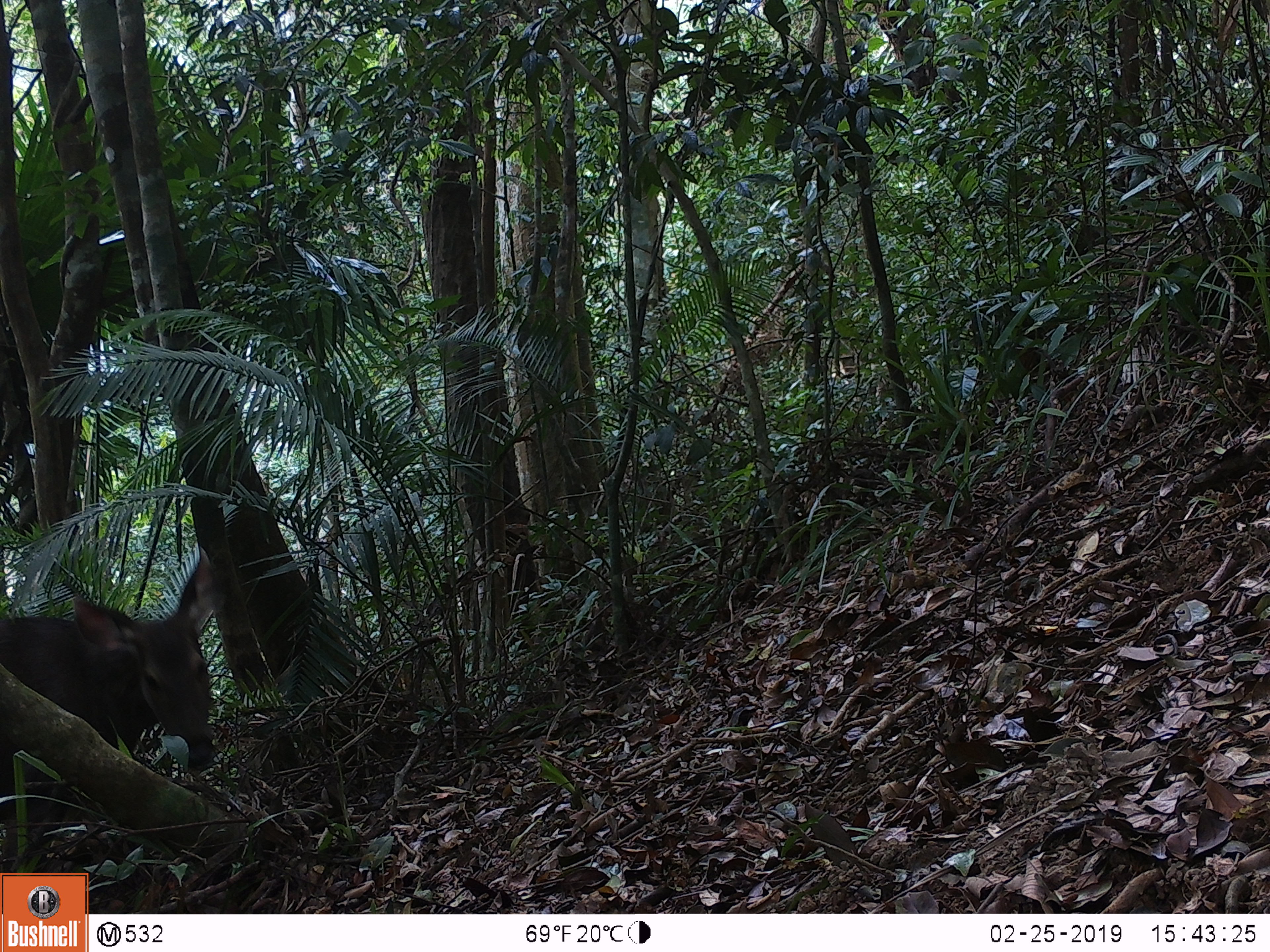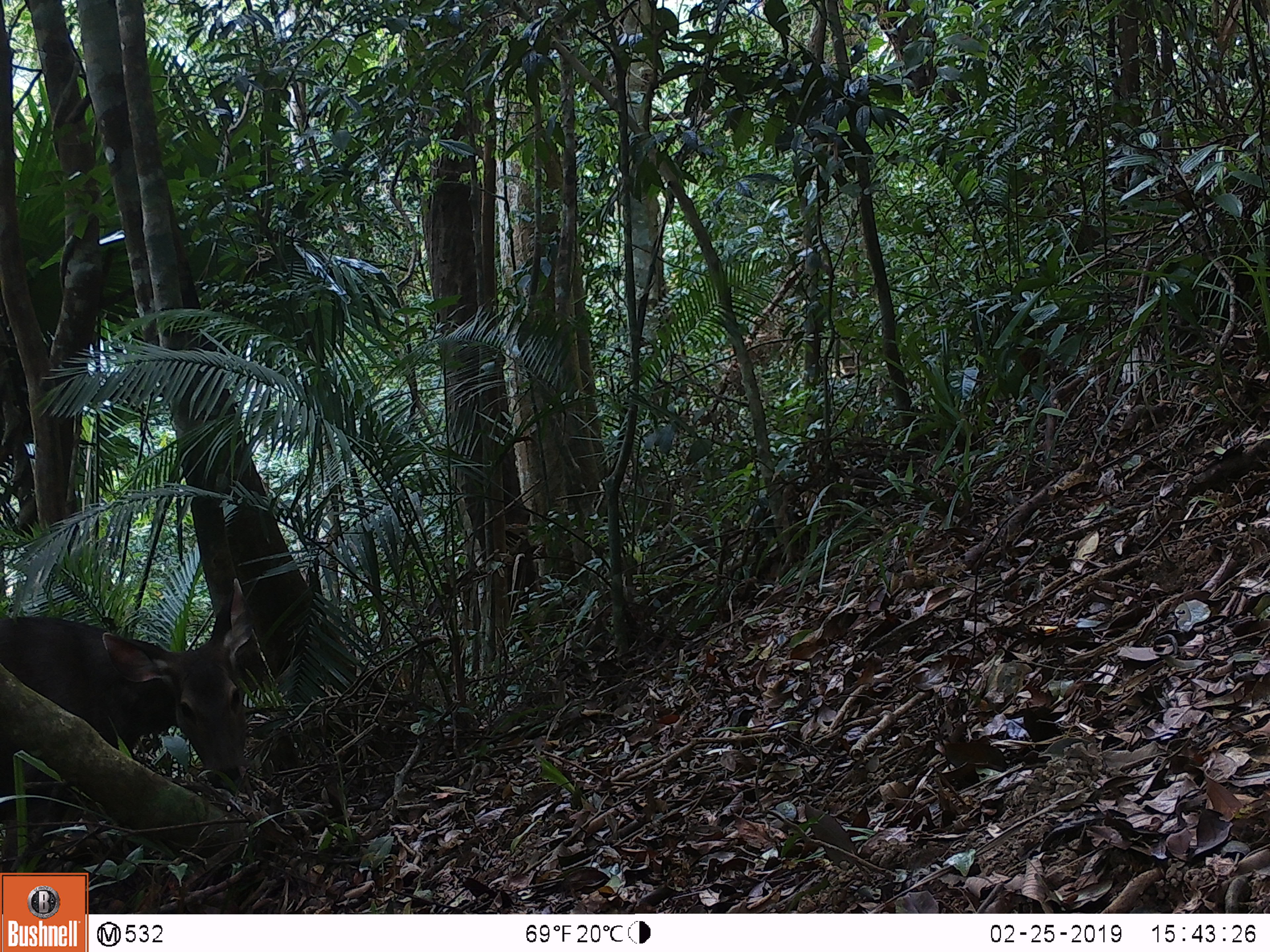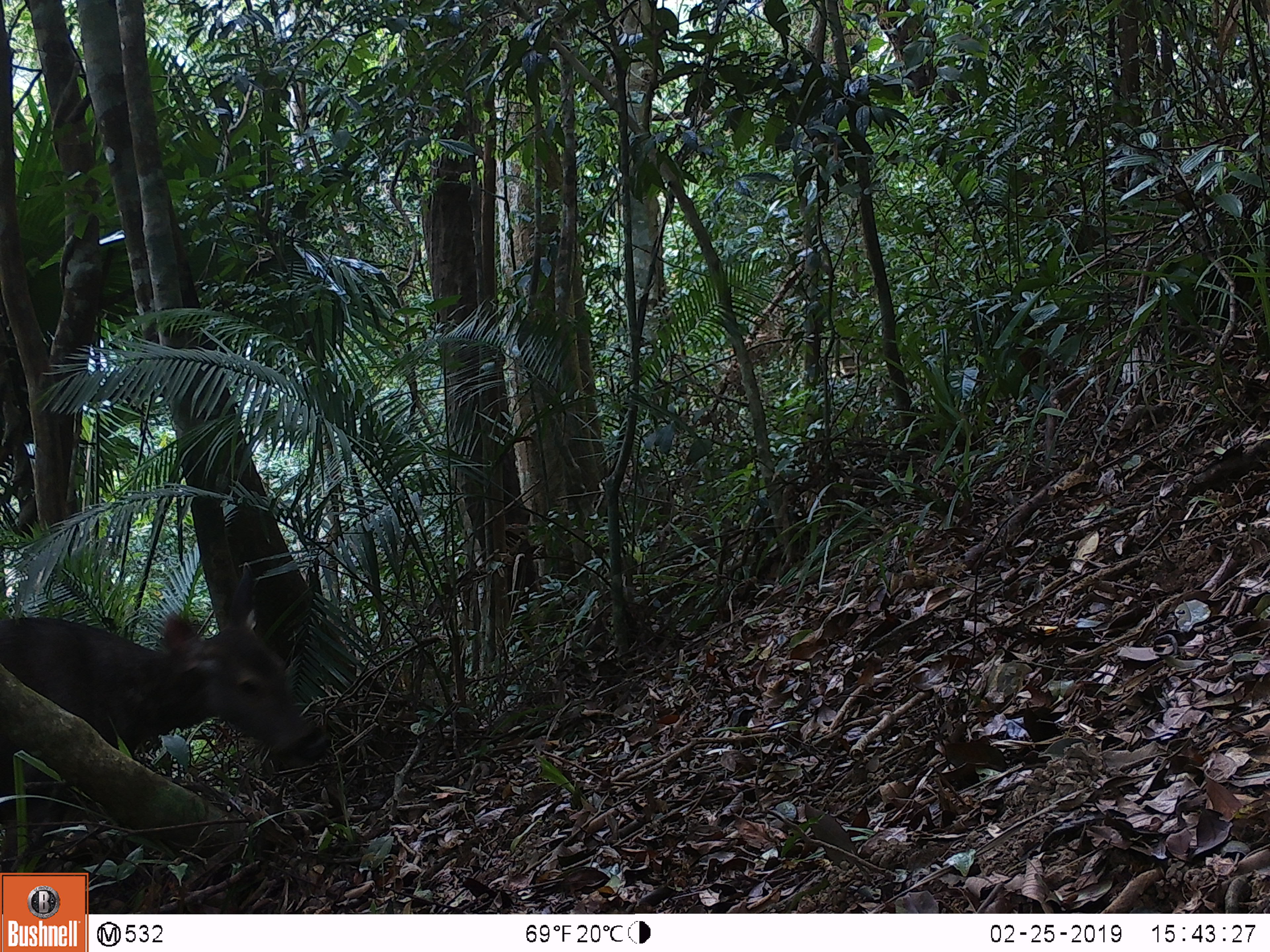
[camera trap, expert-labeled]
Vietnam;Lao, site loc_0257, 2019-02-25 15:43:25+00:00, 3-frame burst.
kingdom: Animalia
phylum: Chordata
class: Mammalia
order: Artiodactyla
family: Cervidae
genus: Rusa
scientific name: Rusa unicolor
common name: sambar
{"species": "sambar (Rusa unicolor)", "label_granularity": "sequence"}